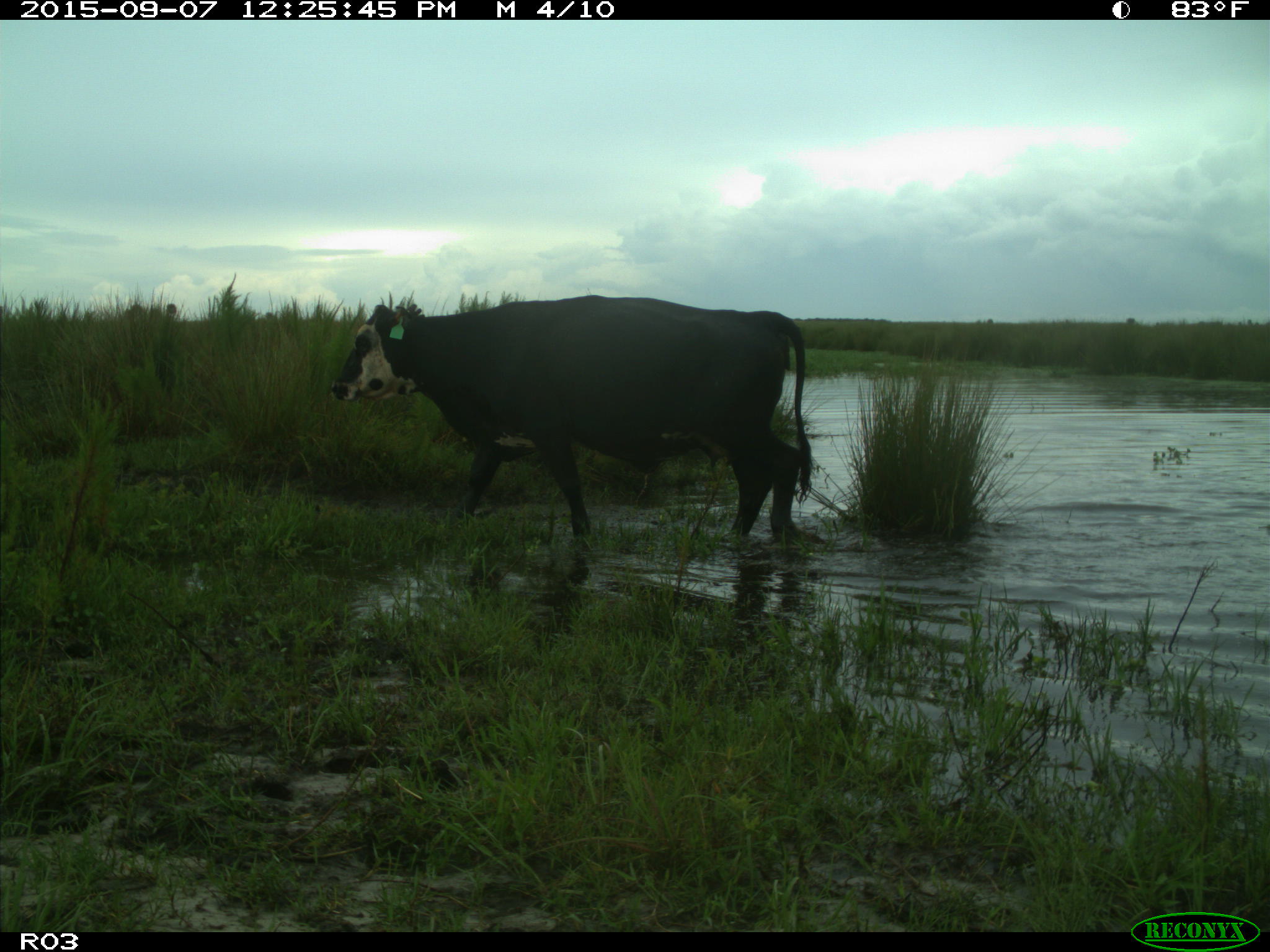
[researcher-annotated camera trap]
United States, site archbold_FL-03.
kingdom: Animalia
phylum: Chordata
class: Mammalia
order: Artiodactyla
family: Bovidae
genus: Bos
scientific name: Bos taurus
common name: domestic cow